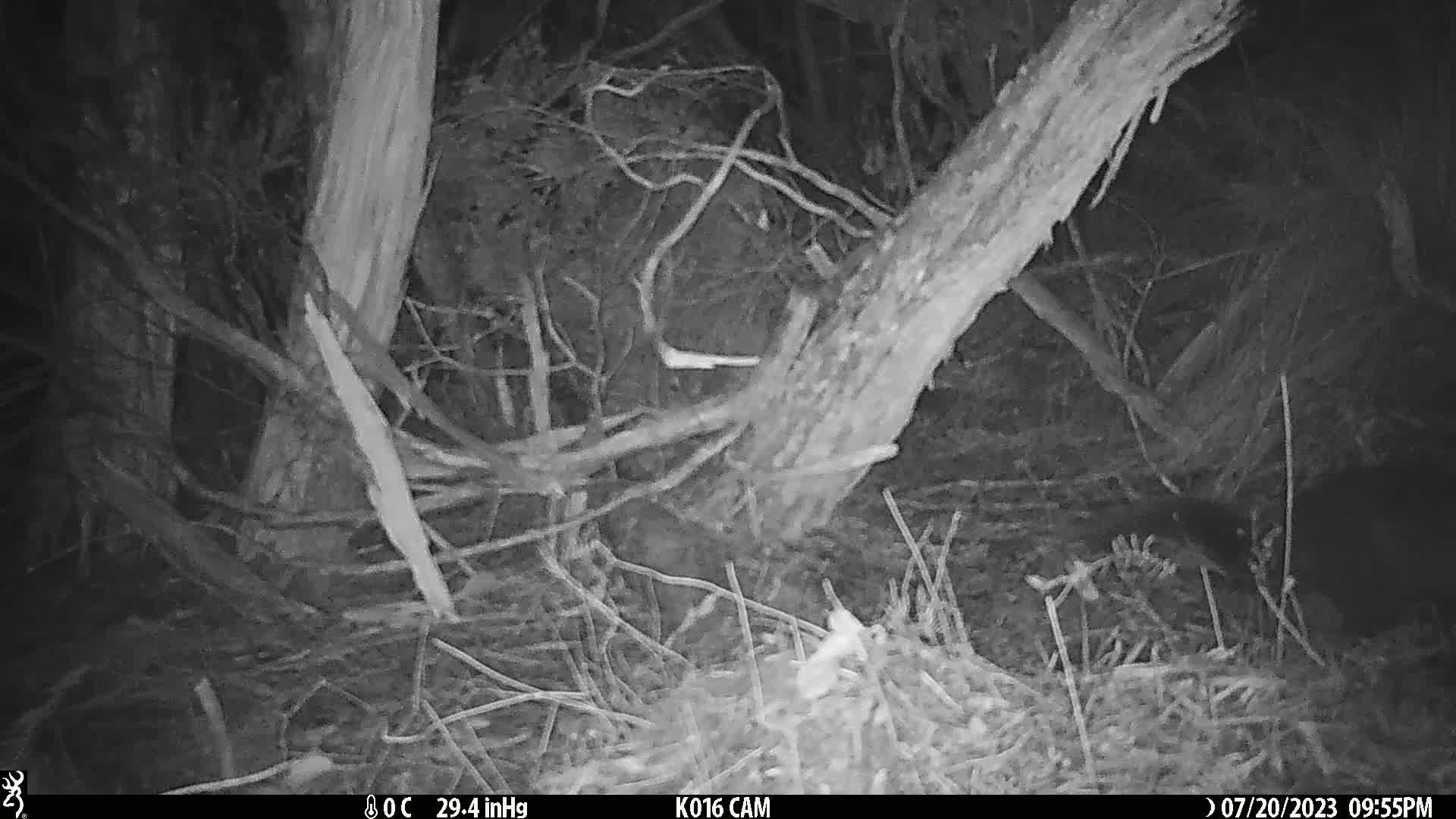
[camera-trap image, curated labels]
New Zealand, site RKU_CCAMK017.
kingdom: Animalia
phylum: Chordata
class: Mammalia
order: Diprotodontia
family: Phalangeridae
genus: Trichosurus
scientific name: Trichosurus vulpecula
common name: common brushtail possum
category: possum